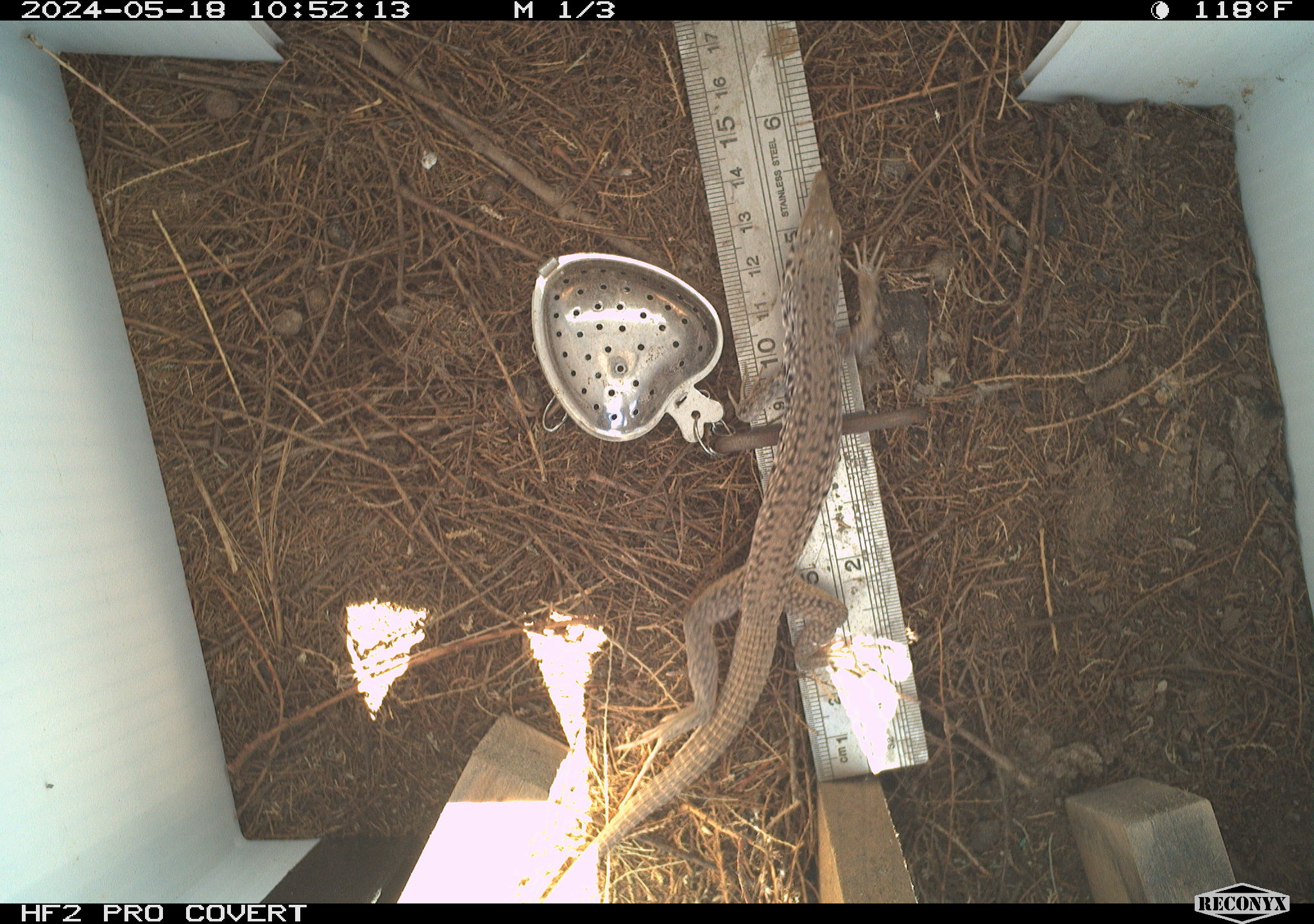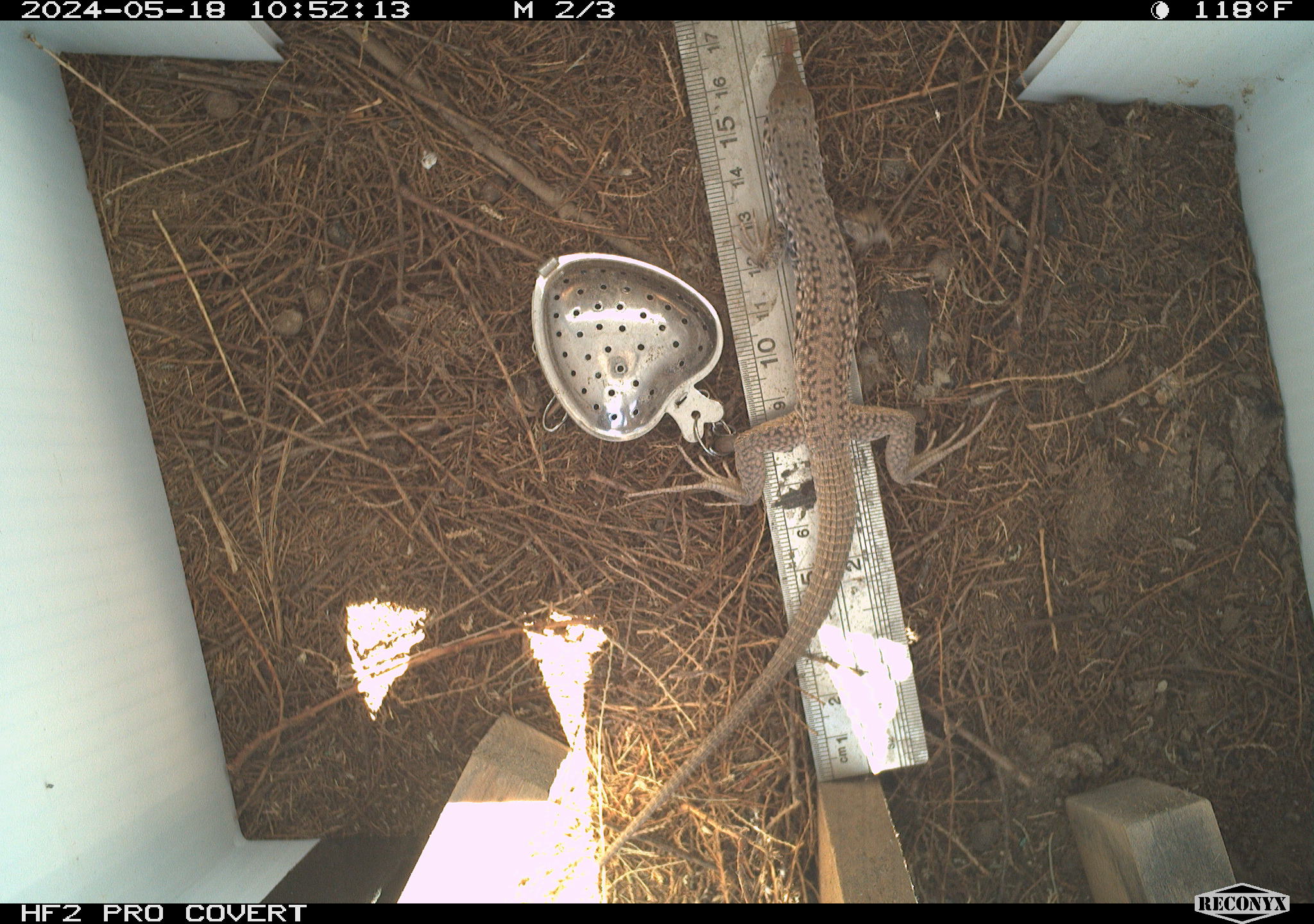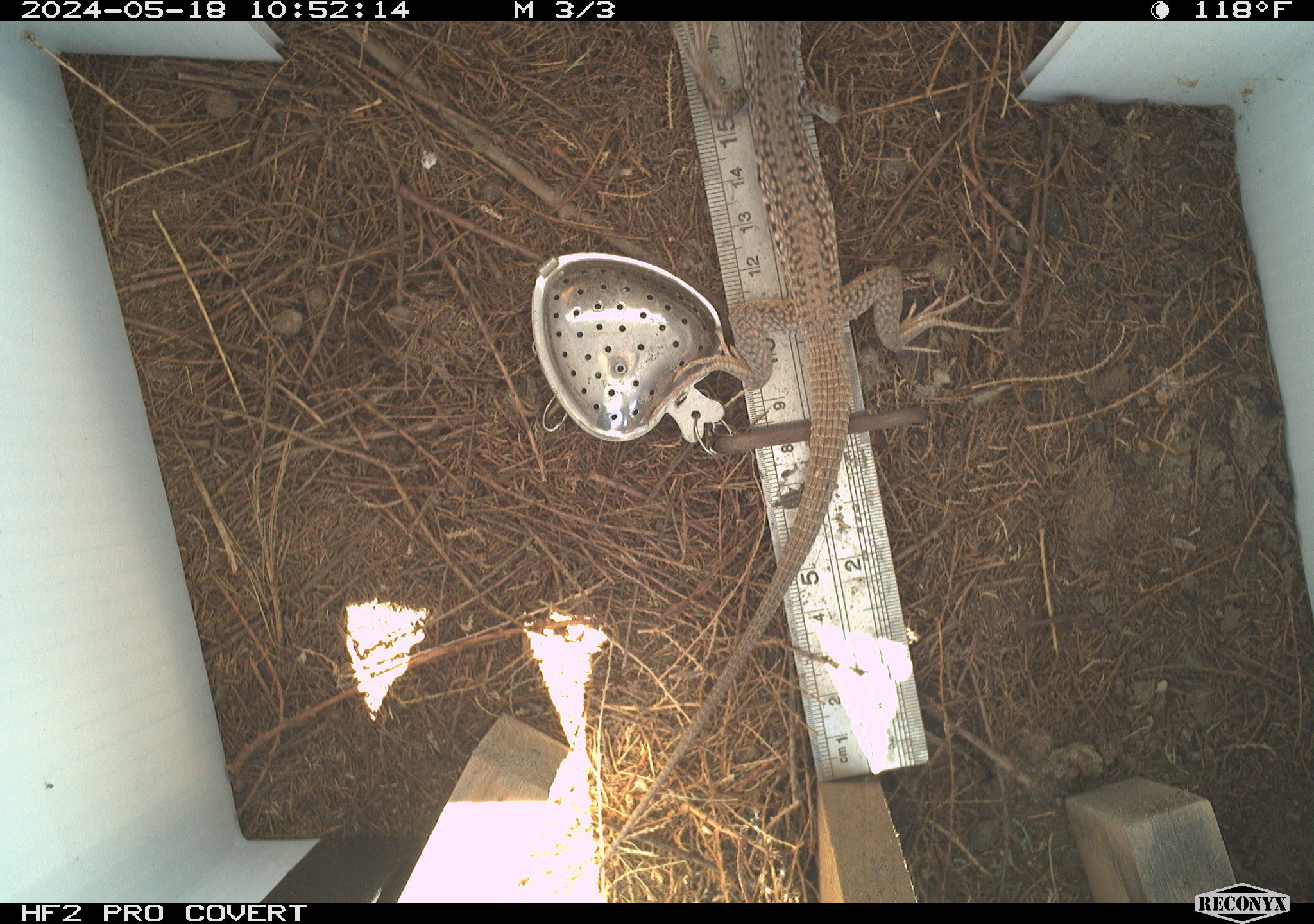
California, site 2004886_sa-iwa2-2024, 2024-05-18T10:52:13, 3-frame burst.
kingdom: Animalia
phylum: Chordata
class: Reptilia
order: Squamata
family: Teiidae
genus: Aspidoscelis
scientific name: Aspidoscelis tigris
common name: western whiptail